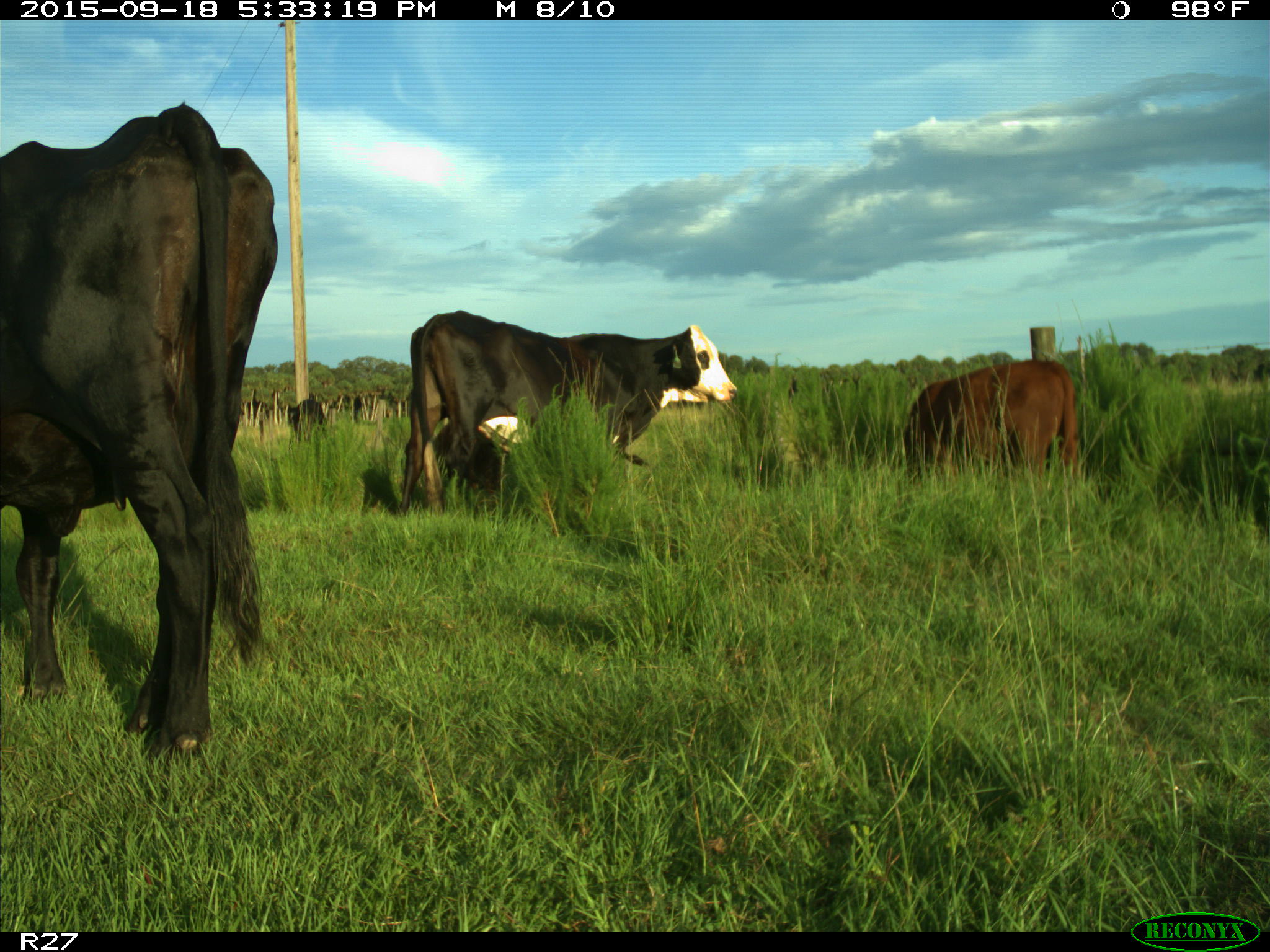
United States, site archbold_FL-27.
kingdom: Animalia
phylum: Chordata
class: Mammalia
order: Artiodactyla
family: Bovidae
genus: Bos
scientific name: Bos taurus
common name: domestic cow